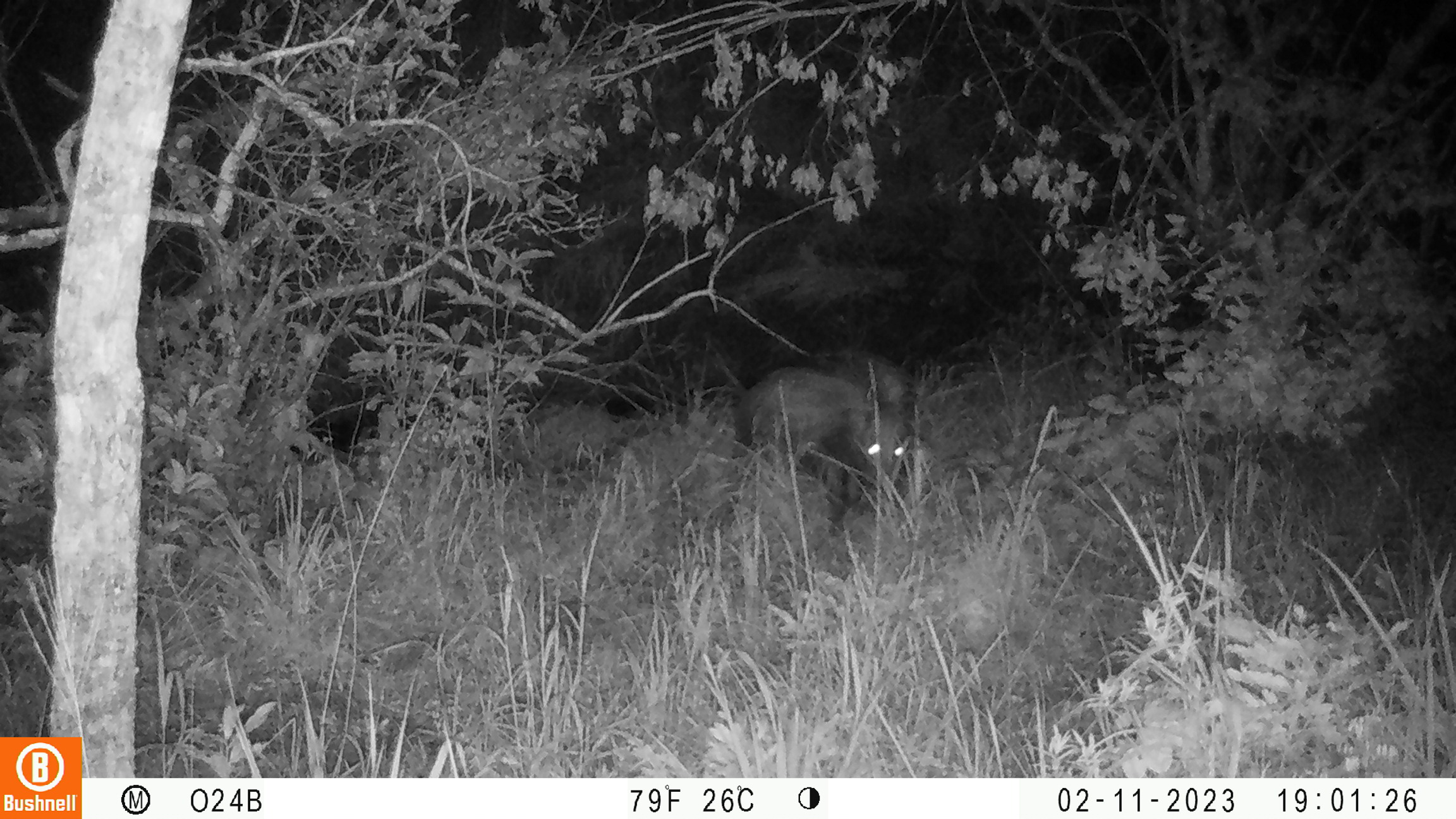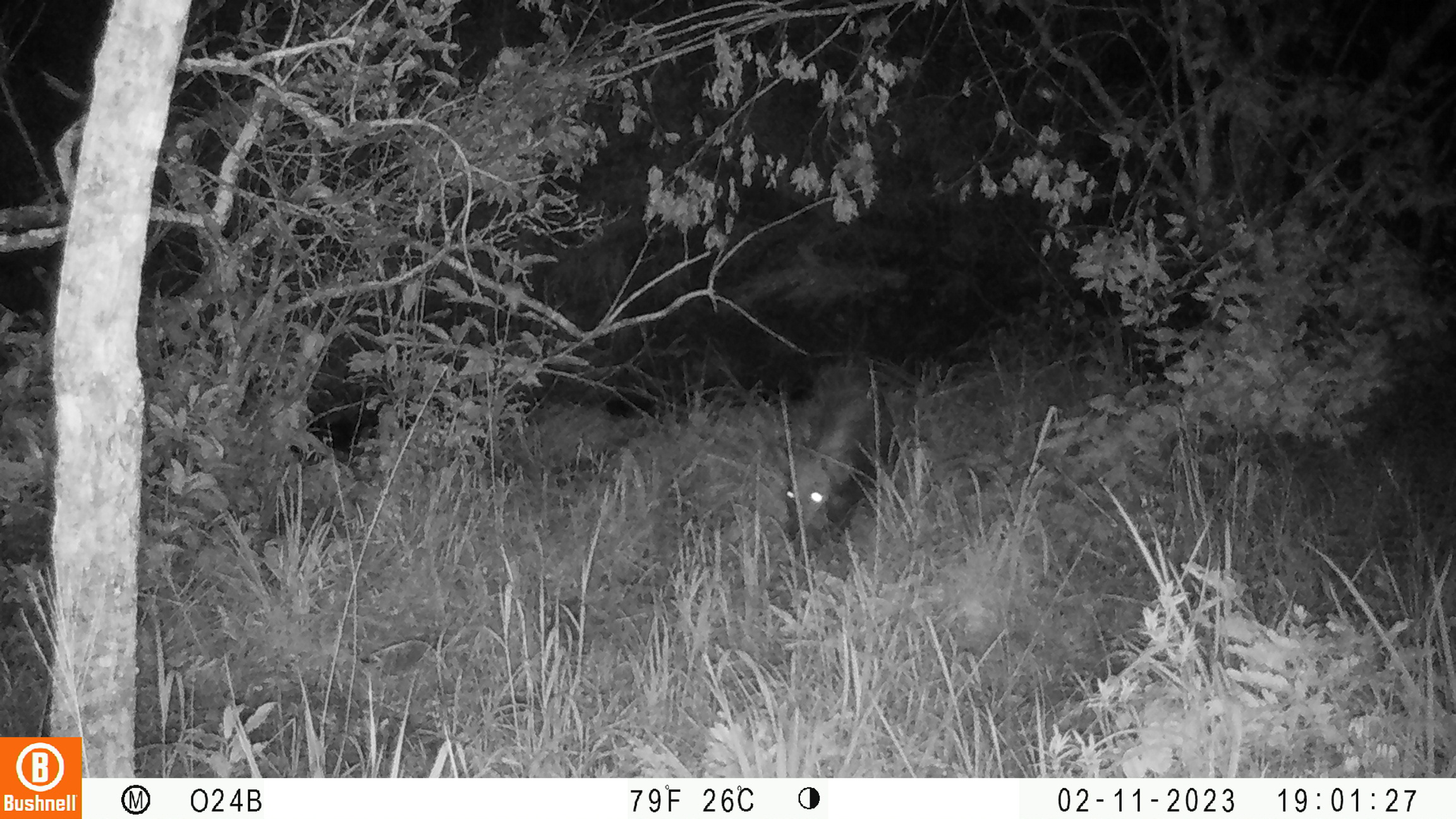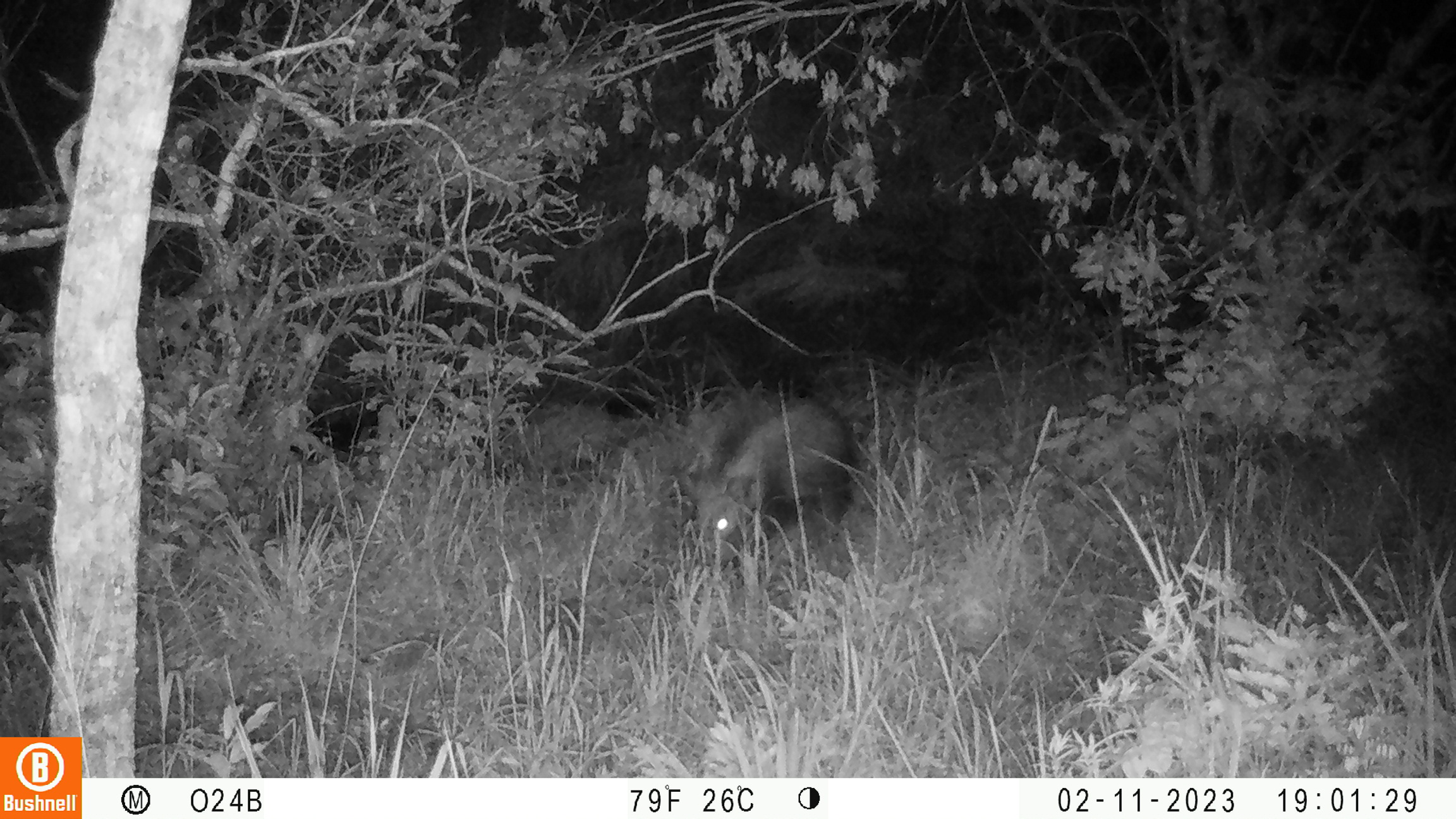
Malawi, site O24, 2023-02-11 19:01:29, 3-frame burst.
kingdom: Animalia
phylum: Chordata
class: Mammalia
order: Artiodactyla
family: Suidae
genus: Potamochoerus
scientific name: Potamochoerus larvatus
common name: bushpig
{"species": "bushpig (Potamochoerus larvatus)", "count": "1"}